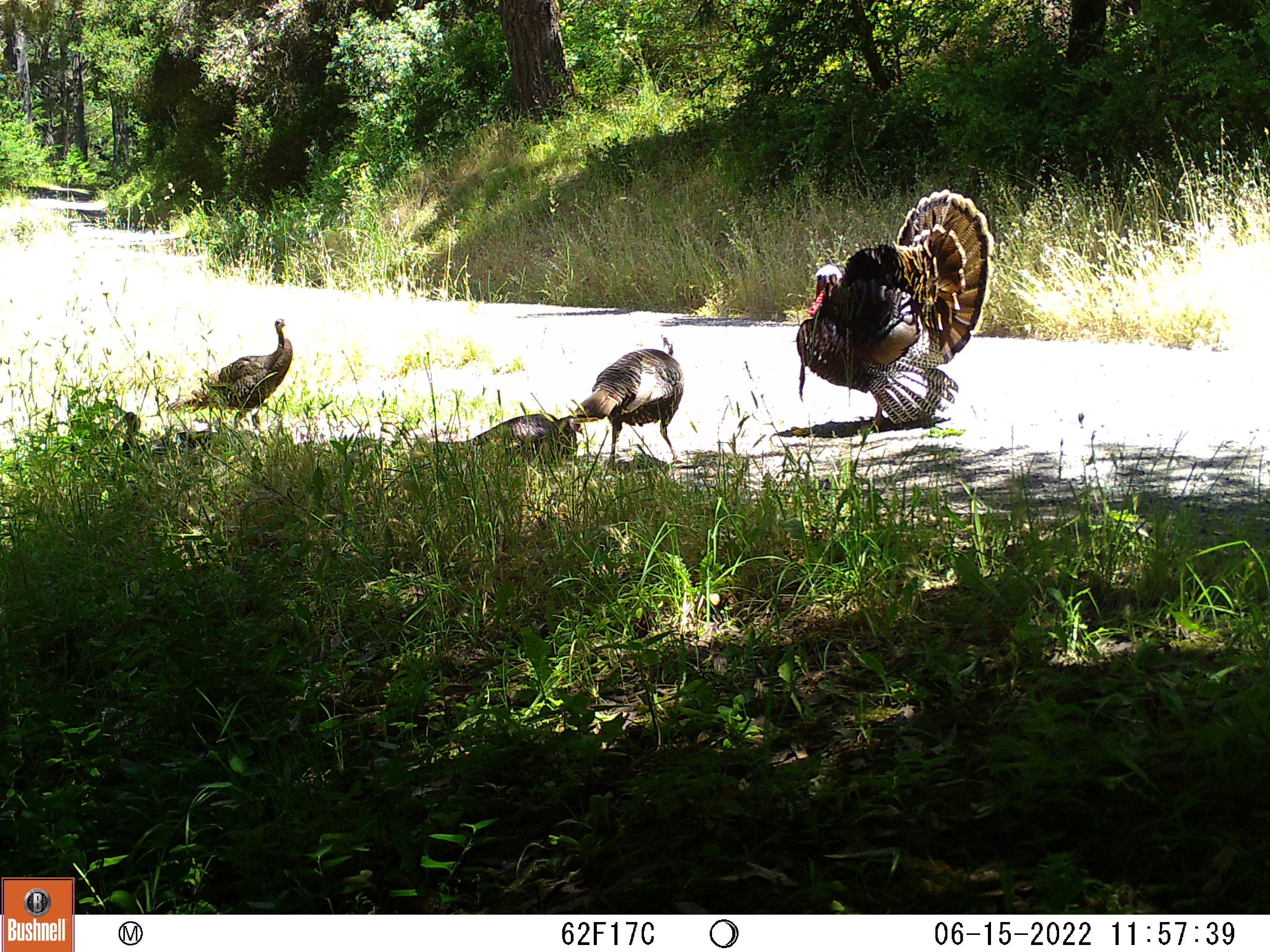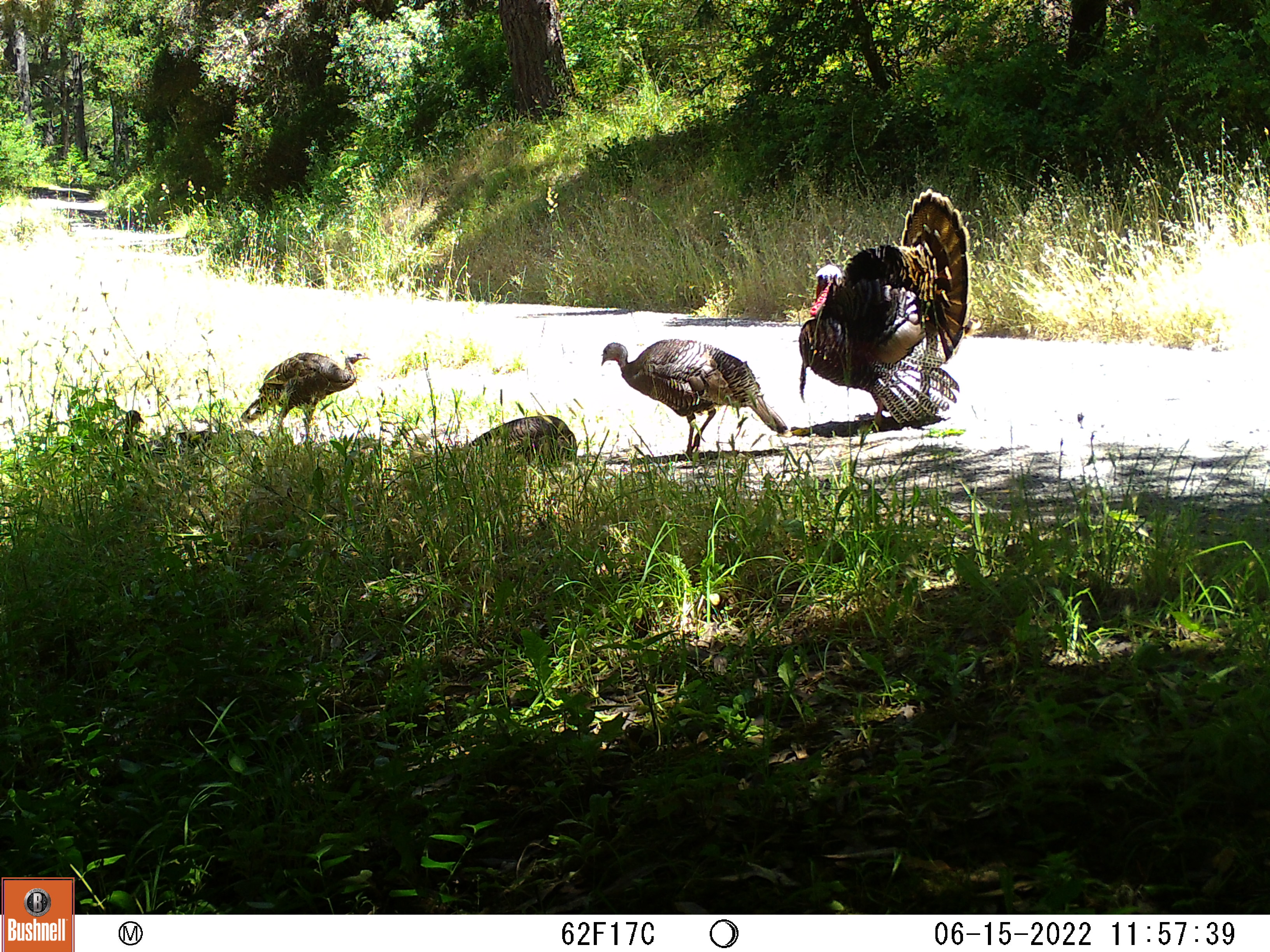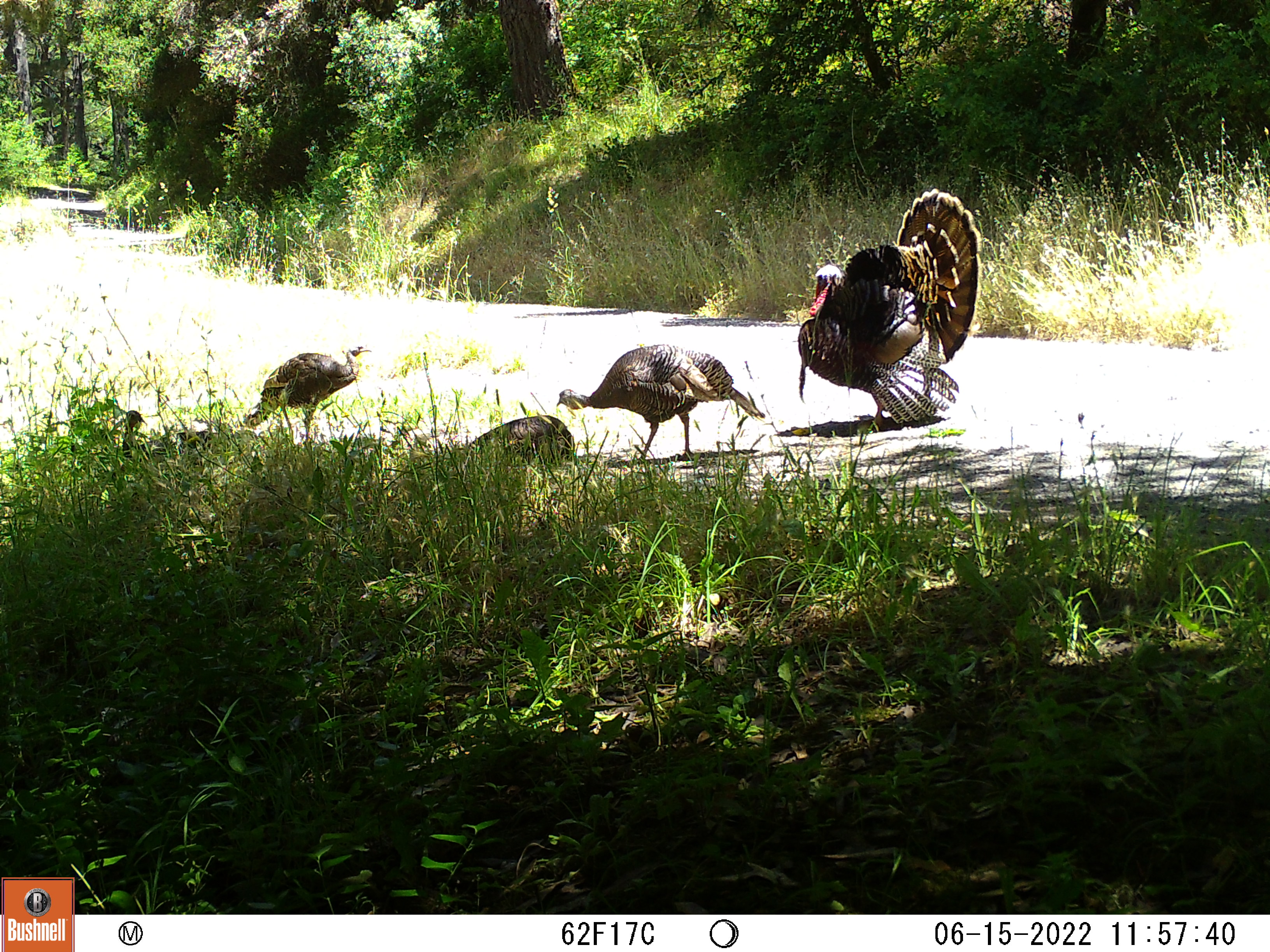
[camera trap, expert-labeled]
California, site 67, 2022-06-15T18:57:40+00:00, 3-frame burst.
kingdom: Animalia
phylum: Chordata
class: Aves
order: Galliformes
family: Phasianidae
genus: Meleagris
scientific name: Meleagris gallopavo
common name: turkey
Turkey (Meleagris gallopavo).